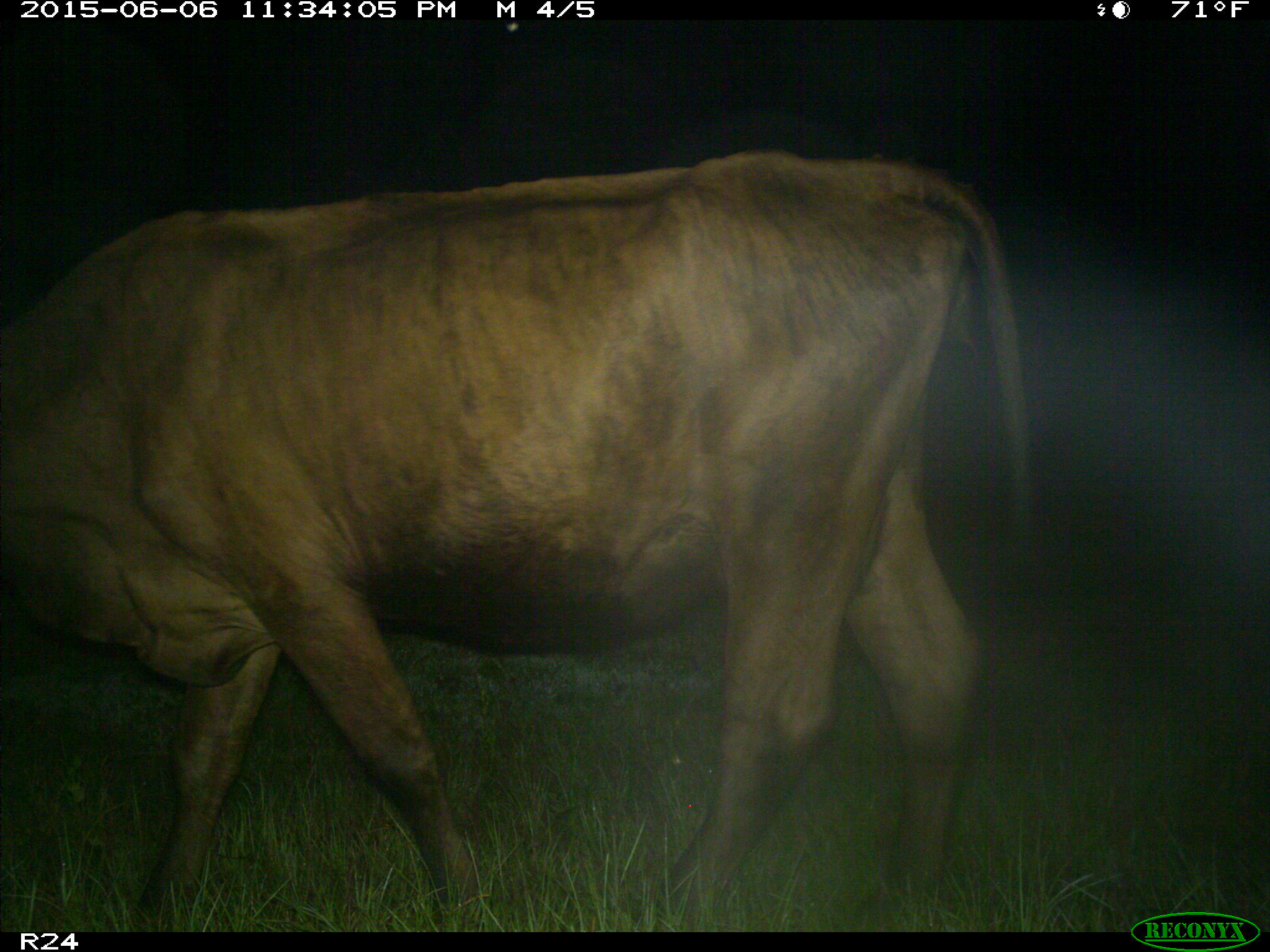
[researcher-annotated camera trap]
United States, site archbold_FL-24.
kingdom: Animalia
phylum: Chordata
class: Mammalia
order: Artiodactyla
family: Bovidae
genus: Bos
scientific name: Bos taurus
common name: domestic cow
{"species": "Bos taurus (domestic cow)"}